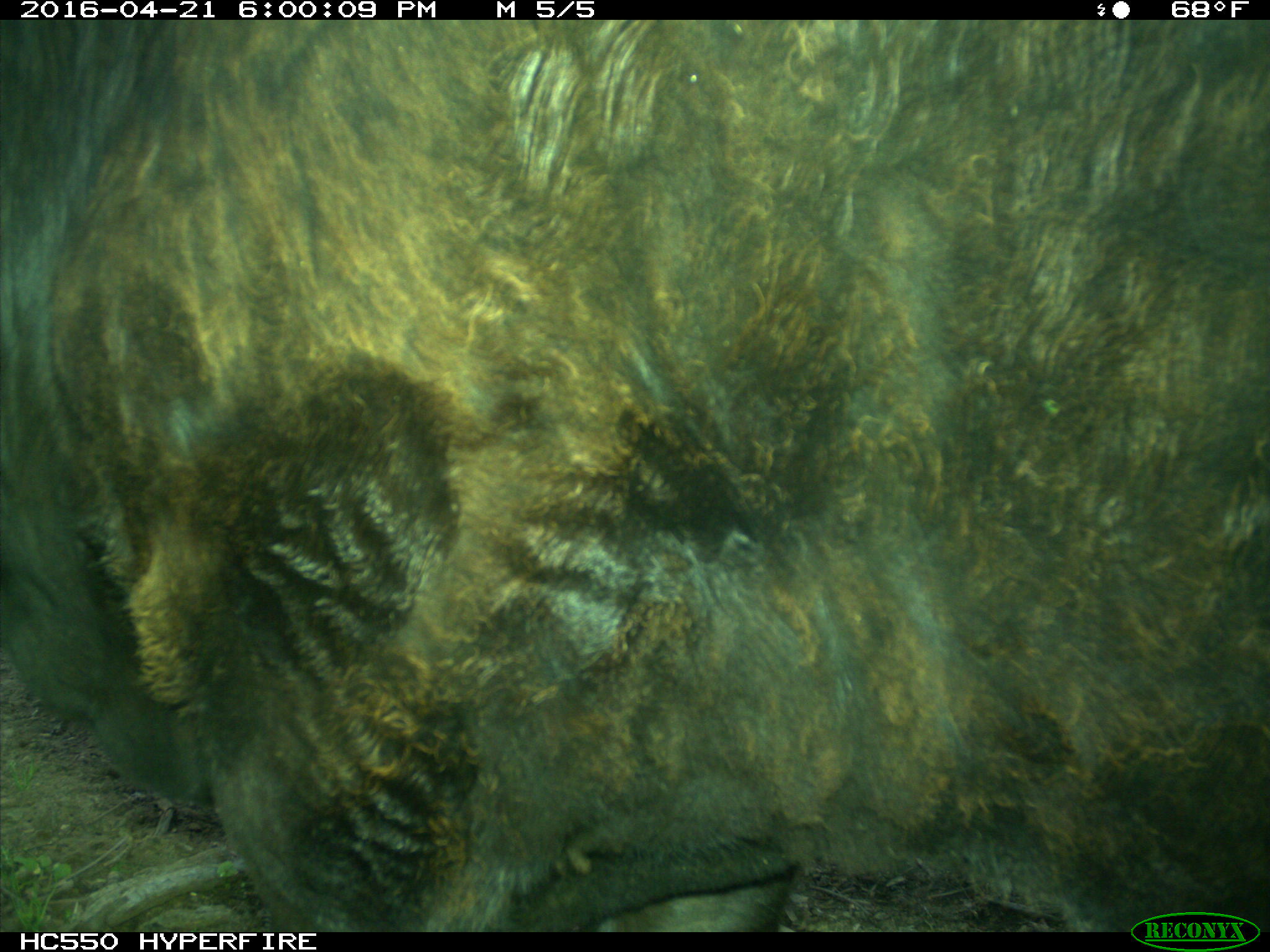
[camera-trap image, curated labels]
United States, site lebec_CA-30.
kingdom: Animalia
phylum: Chordata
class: Mammalia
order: Artiodactyla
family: Bovidae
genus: Bos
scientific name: Bos taurus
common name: domestic cow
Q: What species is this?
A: Bos taurus (domestic cow).